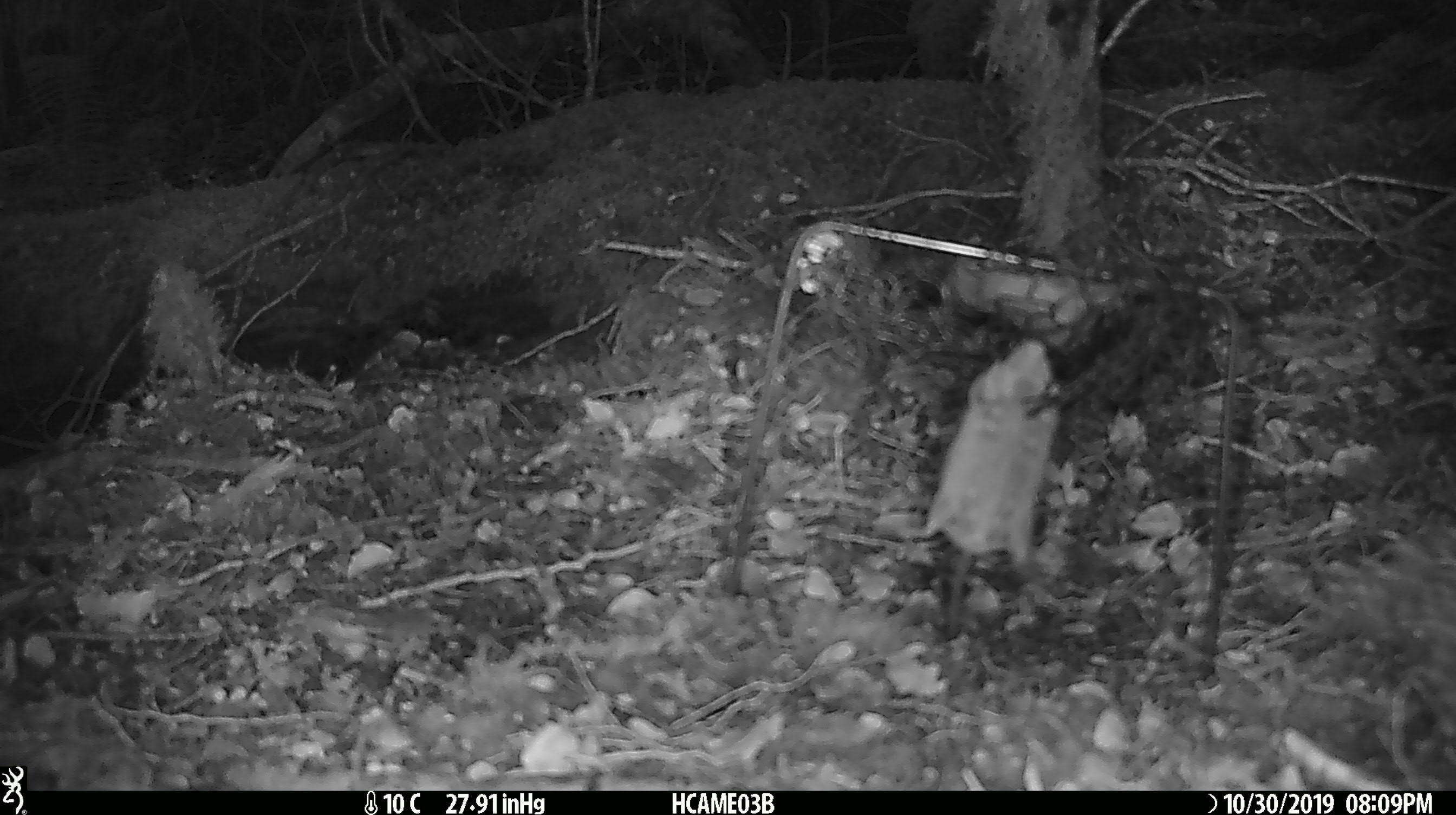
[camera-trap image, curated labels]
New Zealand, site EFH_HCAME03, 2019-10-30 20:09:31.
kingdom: Animalia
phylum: Chordata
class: Mammalia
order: Rodentia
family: Muridae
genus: Mus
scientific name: Mus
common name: mouse